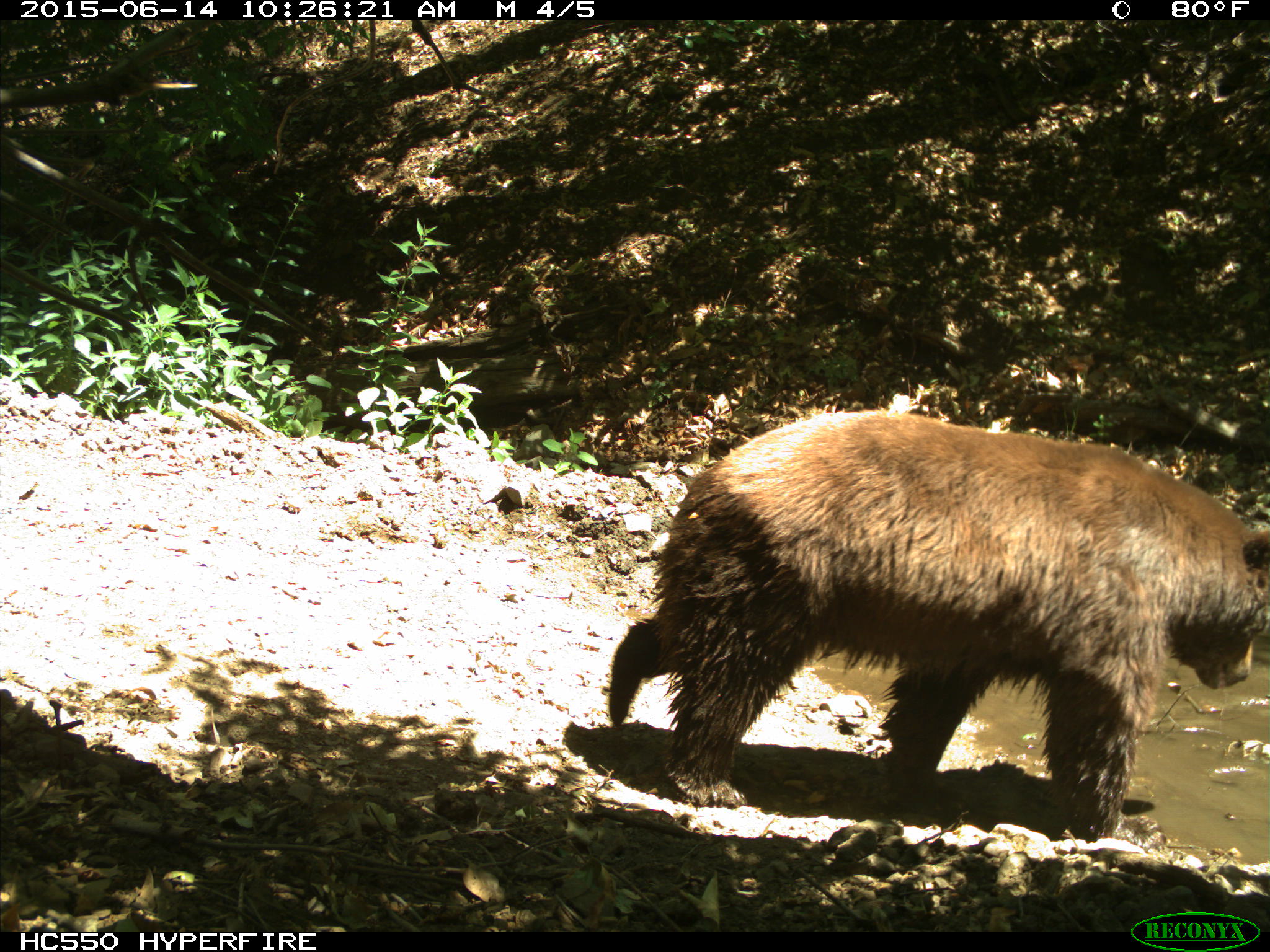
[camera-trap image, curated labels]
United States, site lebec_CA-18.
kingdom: Animalia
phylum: Chordata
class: Mammalia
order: Carnivora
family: Ursidae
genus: Ursus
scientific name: Ursus americanus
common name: american black bear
Ursus americanus (american black bear).